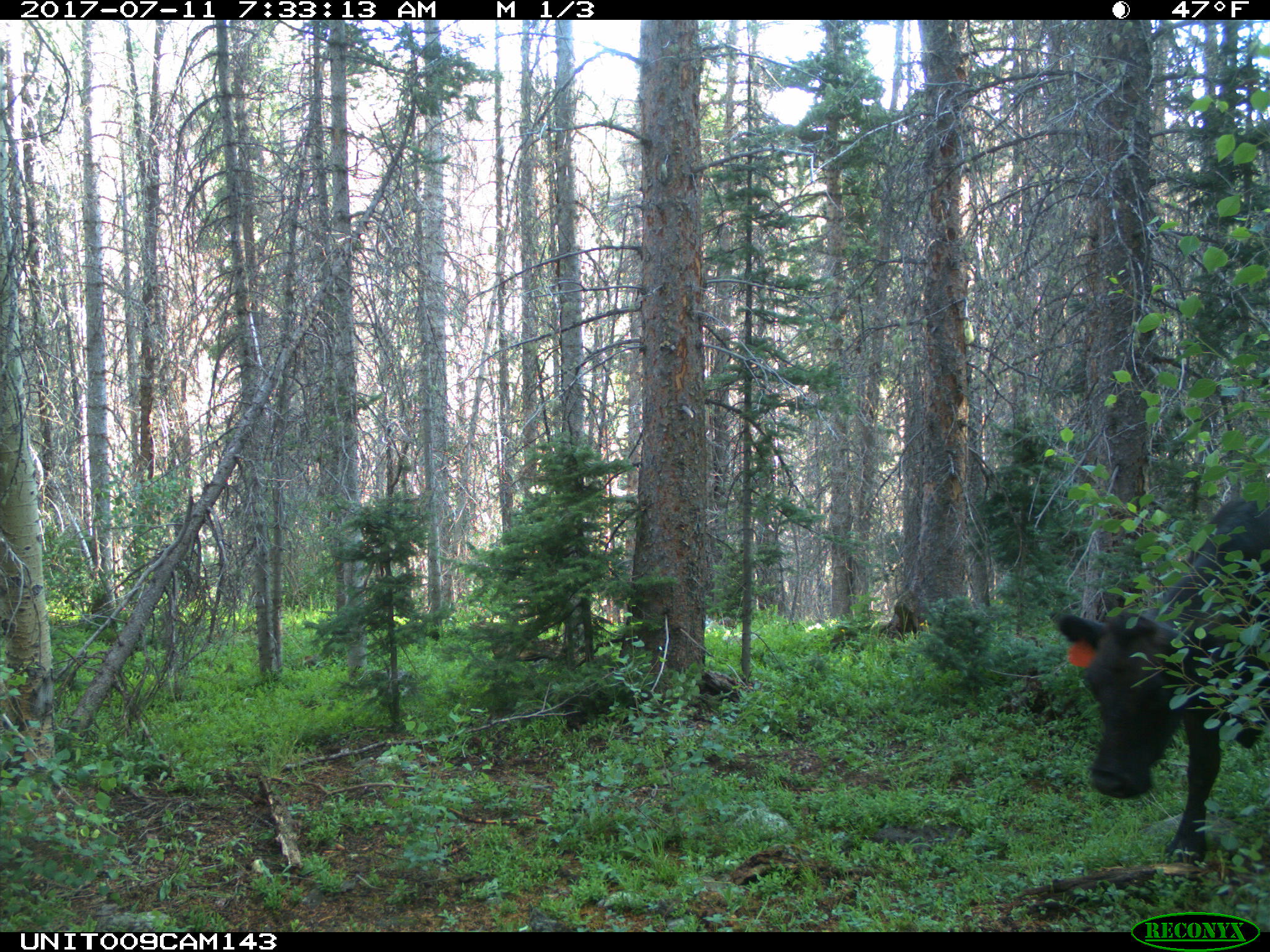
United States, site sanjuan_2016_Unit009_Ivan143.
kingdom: Animalia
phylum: Chordata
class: Mammalia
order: Artiodactyla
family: Bovidae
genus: Bos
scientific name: Bos taurus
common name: domestic cow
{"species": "Bos taurus (domestic cow)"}